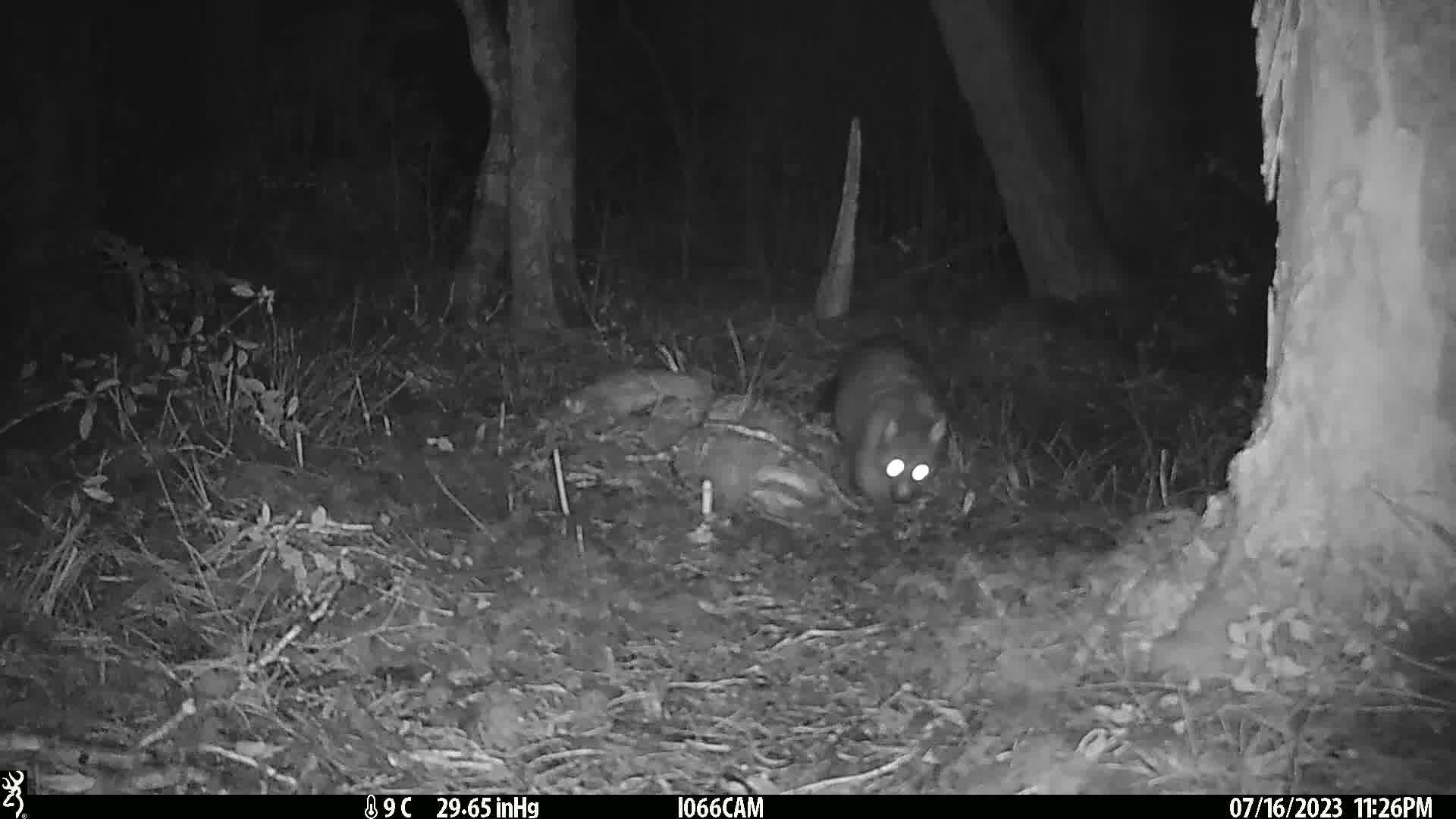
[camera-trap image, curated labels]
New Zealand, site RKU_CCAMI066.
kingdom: Animalia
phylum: Chordata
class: Mammalia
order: Diprotodontia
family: Phalangeridae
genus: Trichosurus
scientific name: Trichosurus vulpecula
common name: common brushtail possum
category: possum